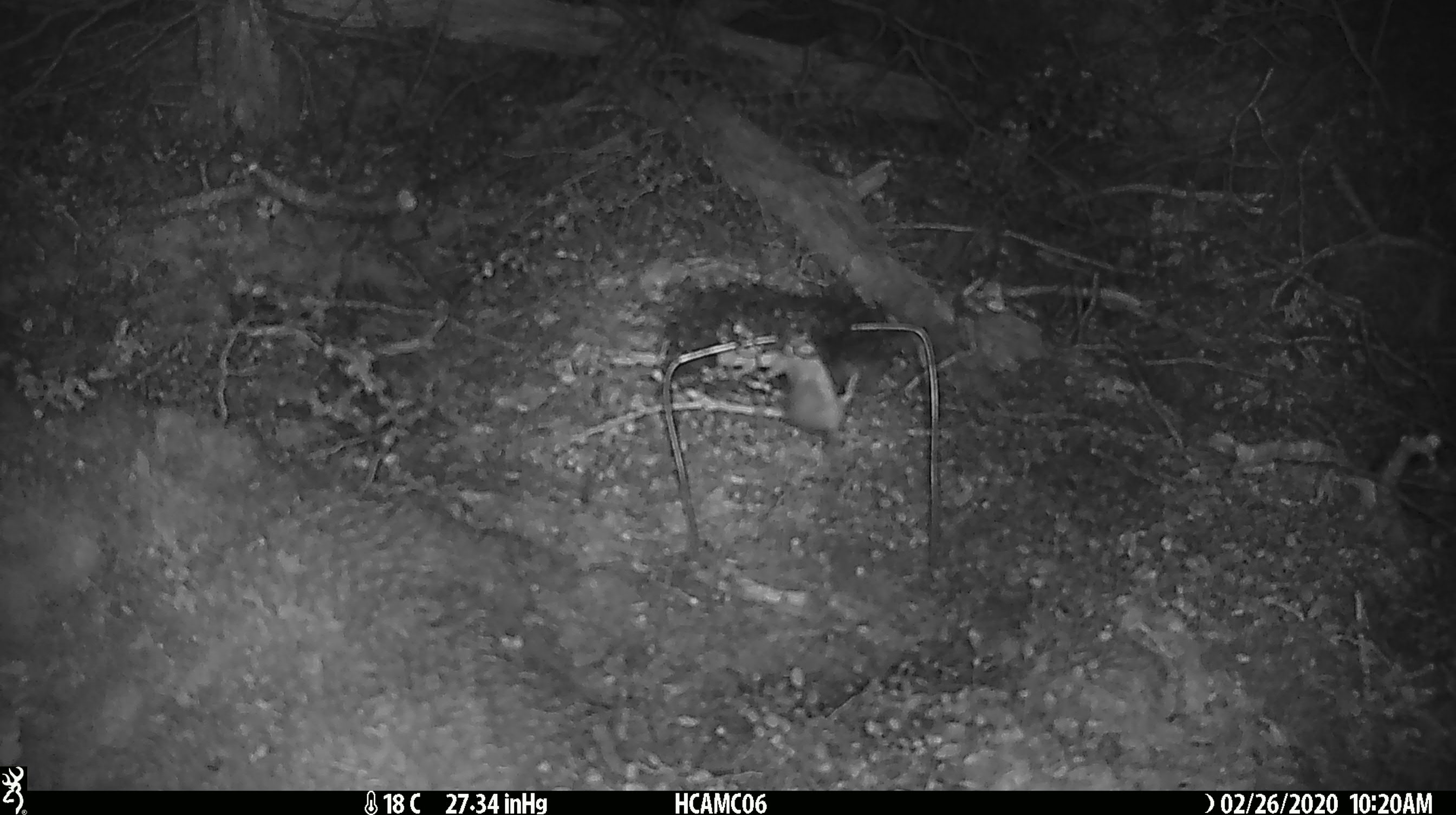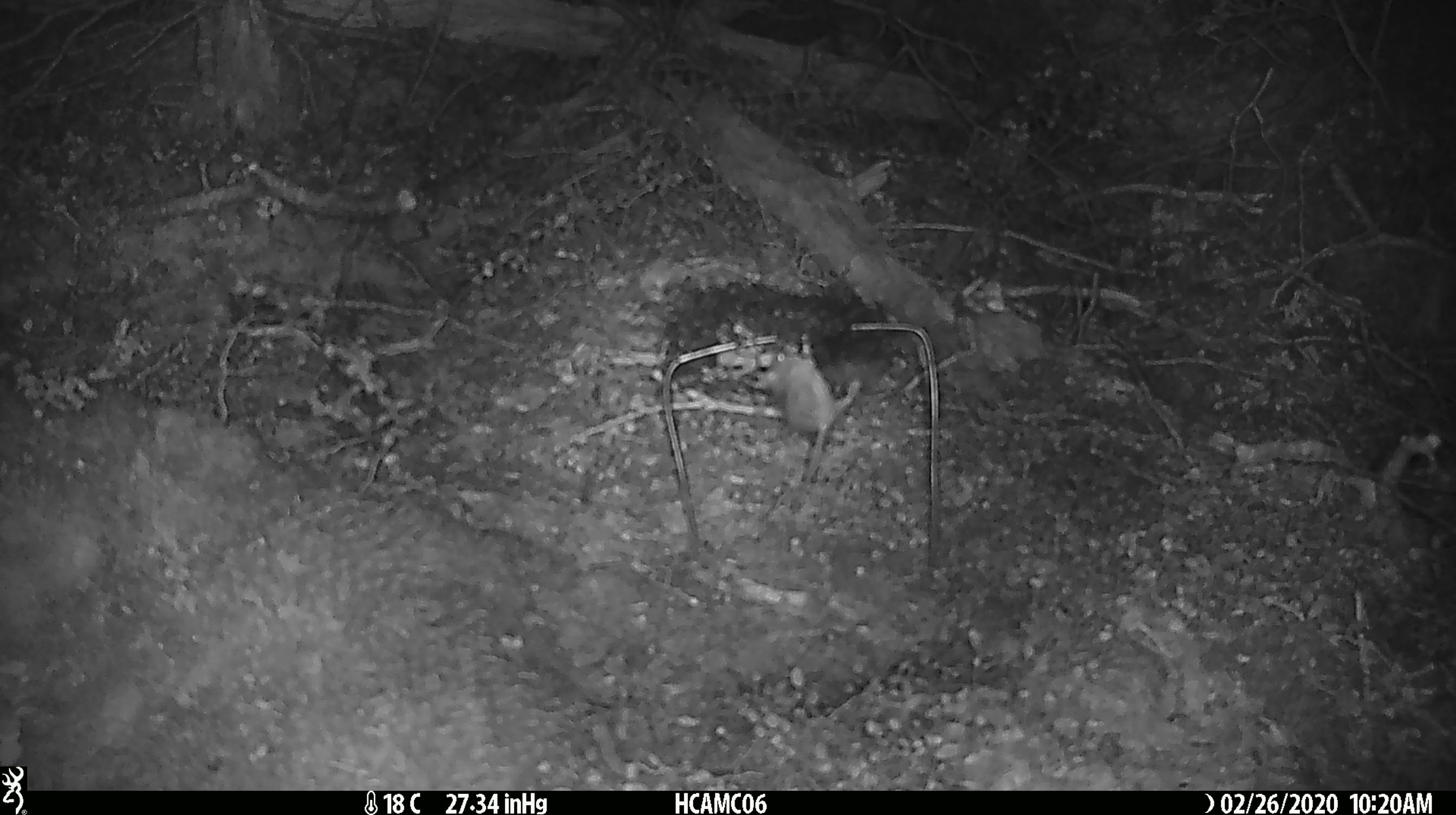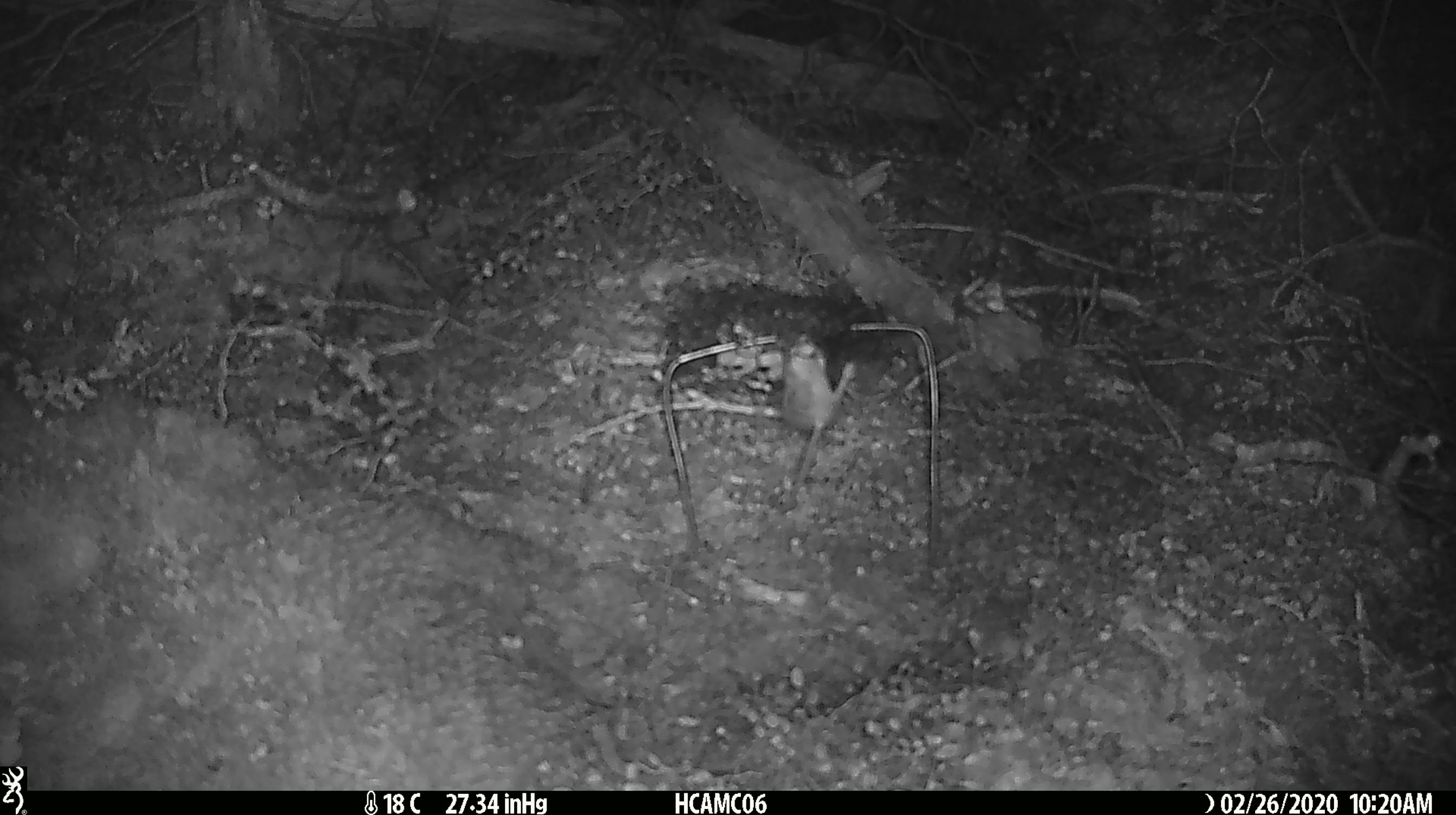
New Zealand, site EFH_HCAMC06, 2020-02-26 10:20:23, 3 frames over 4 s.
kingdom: Animalia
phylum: Chordata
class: Mammalia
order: Rodentia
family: Muridae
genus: Mus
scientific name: Mus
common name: mouse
Mouse (Mus).